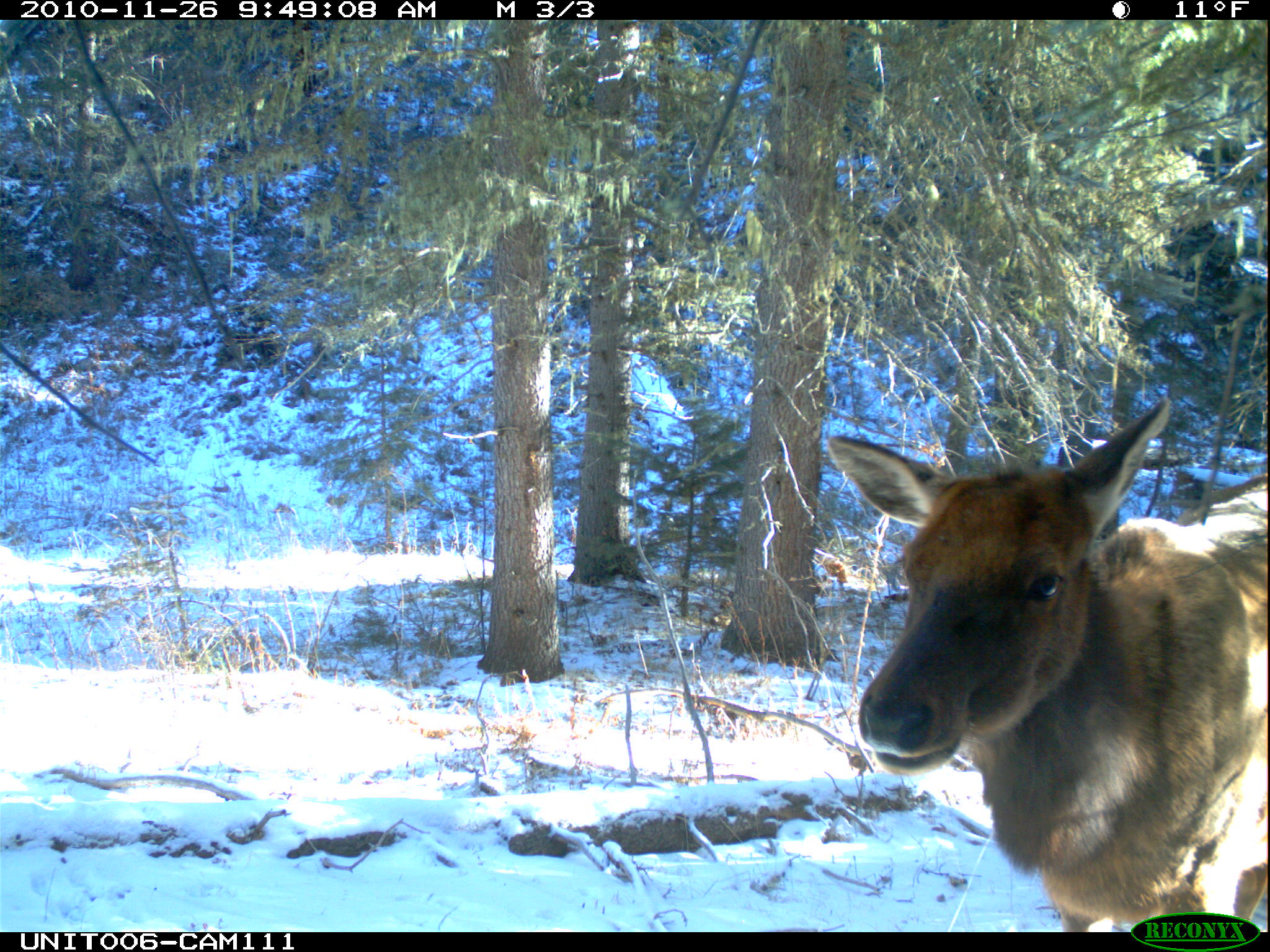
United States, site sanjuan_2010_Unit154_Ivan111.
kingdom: Animalia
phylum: Chordata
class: Mammalia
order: Artiodactyla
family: Cervidae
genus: Cervus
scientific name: Cervus elaphus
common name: red deer